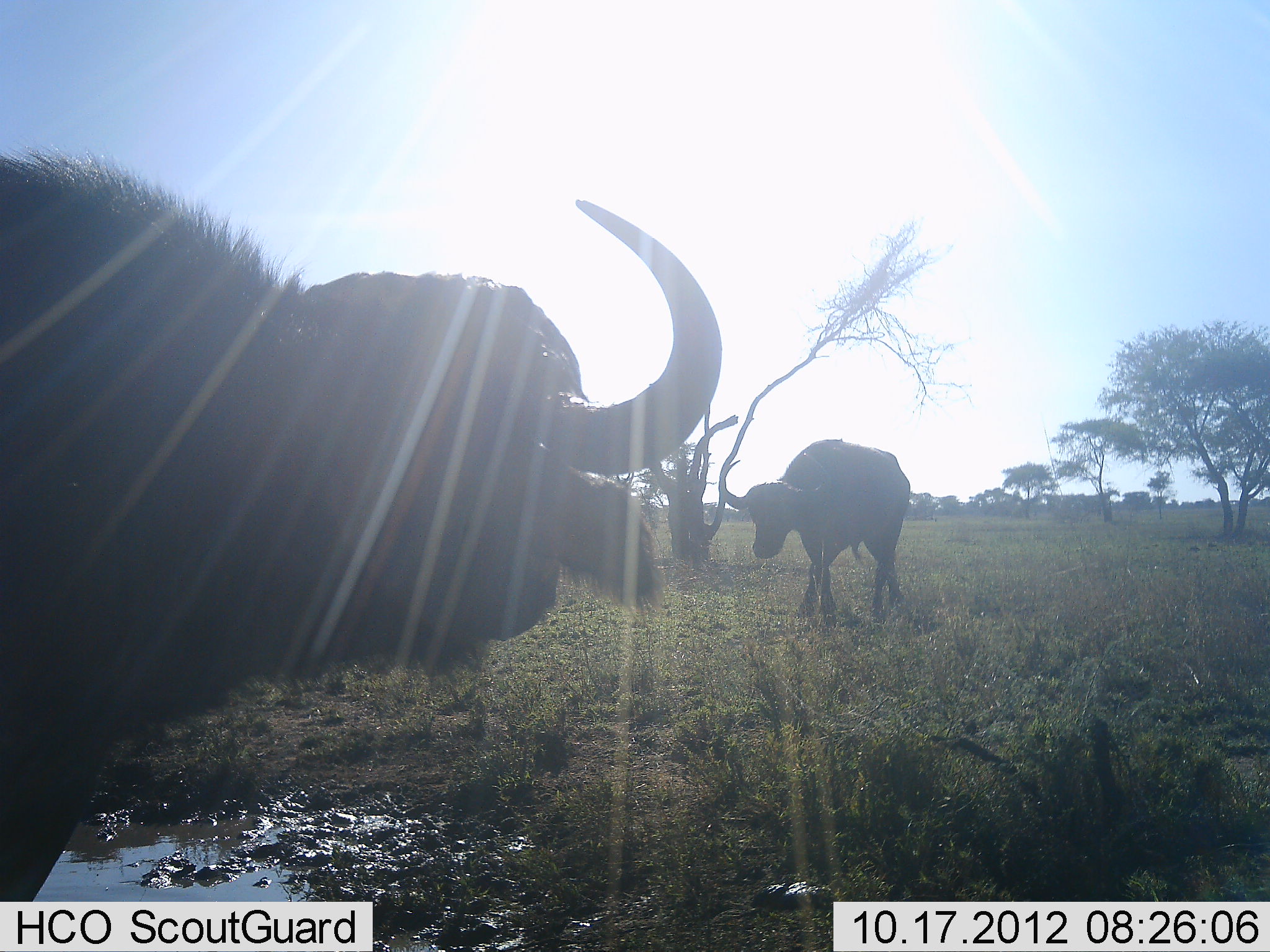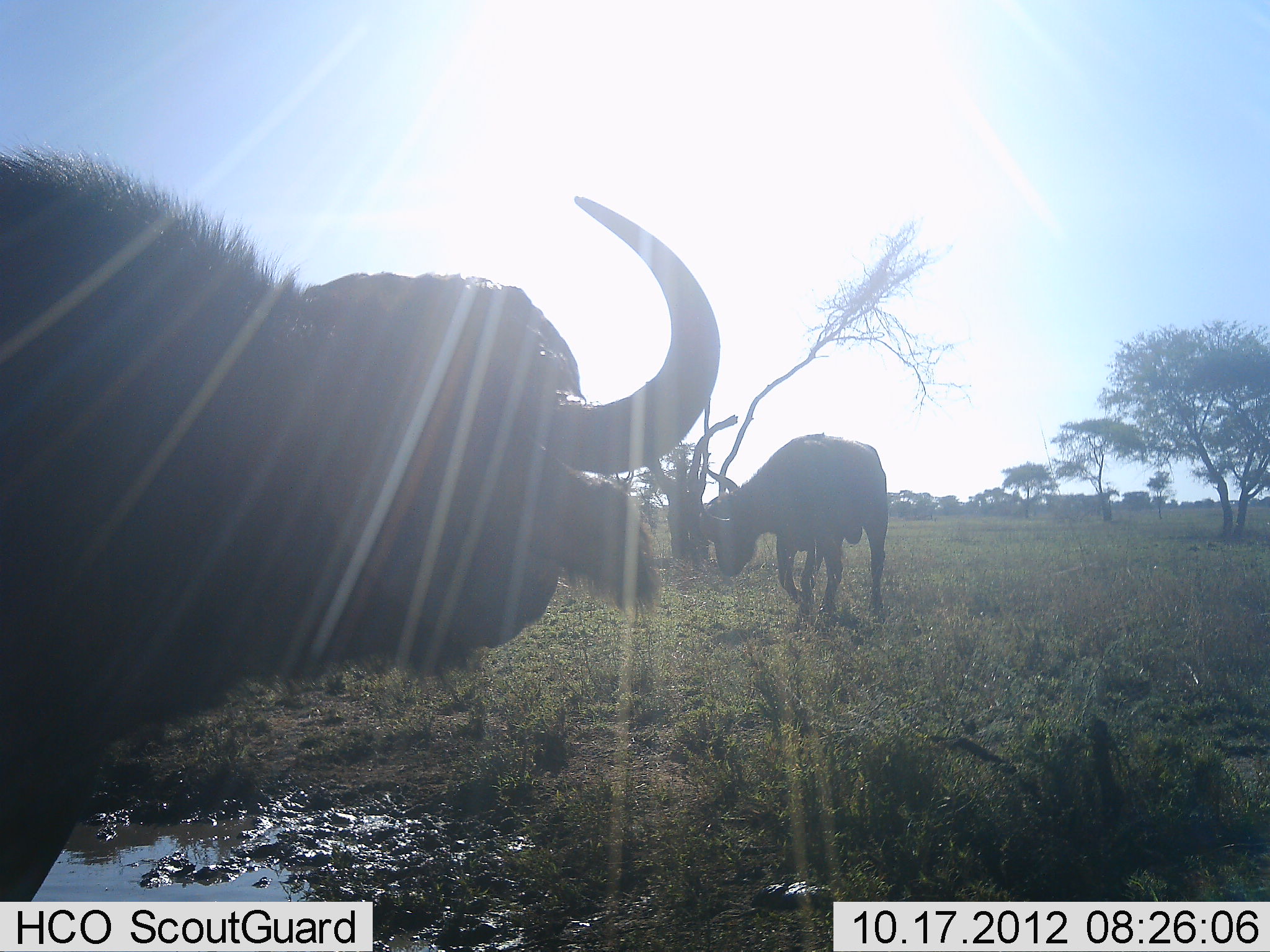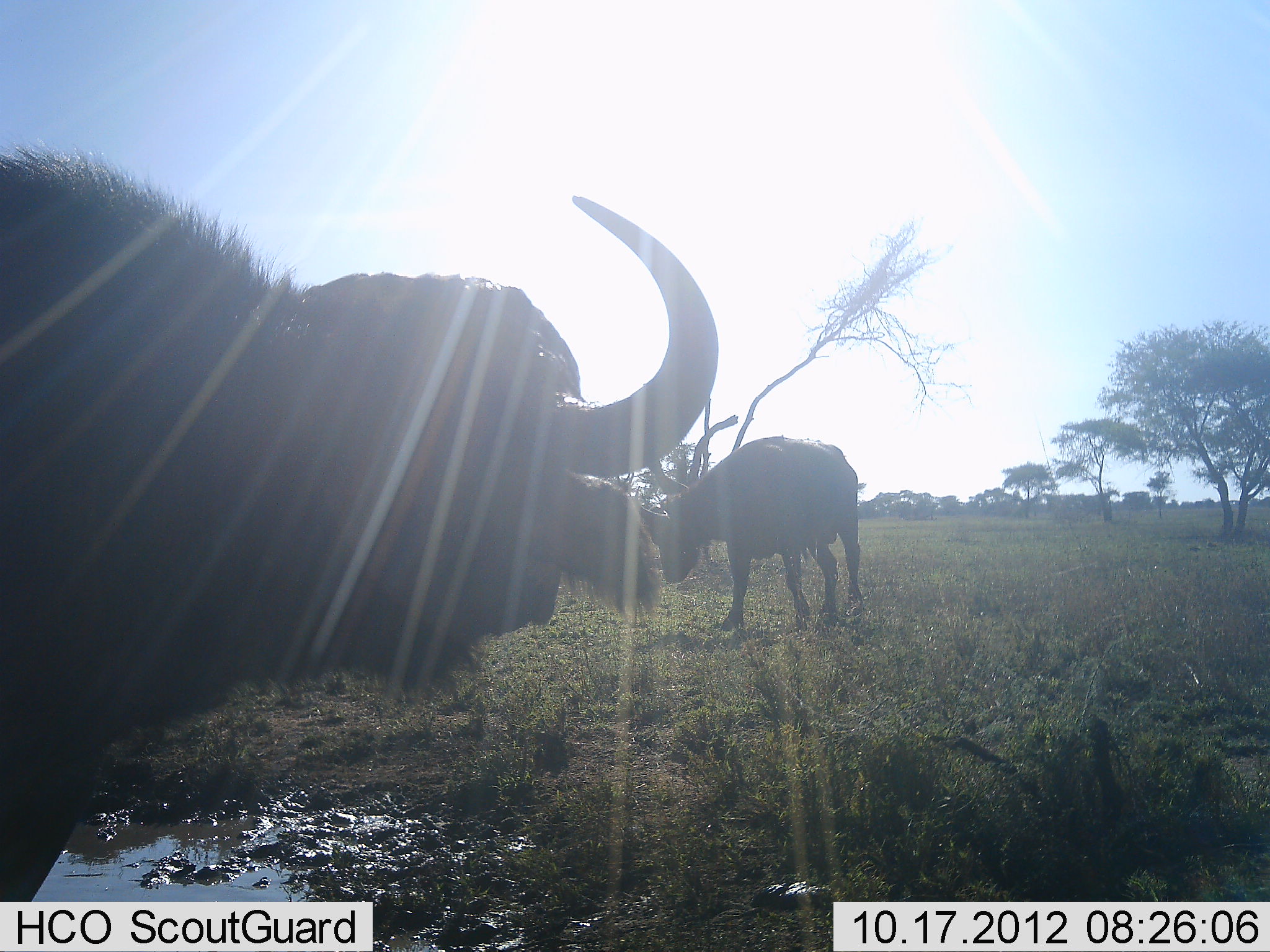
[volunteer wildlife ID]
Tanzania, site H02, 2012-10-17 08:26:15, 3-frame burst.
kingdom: Animalia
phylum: Chordata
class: Mammalia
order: Artiodactyla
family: Bovidae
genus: Syncerus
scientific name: Syncerus caffer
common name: cape buffalo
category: buffalo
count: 2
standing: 100%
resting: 0%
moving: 80%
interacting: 0%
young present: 0%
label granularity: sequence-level